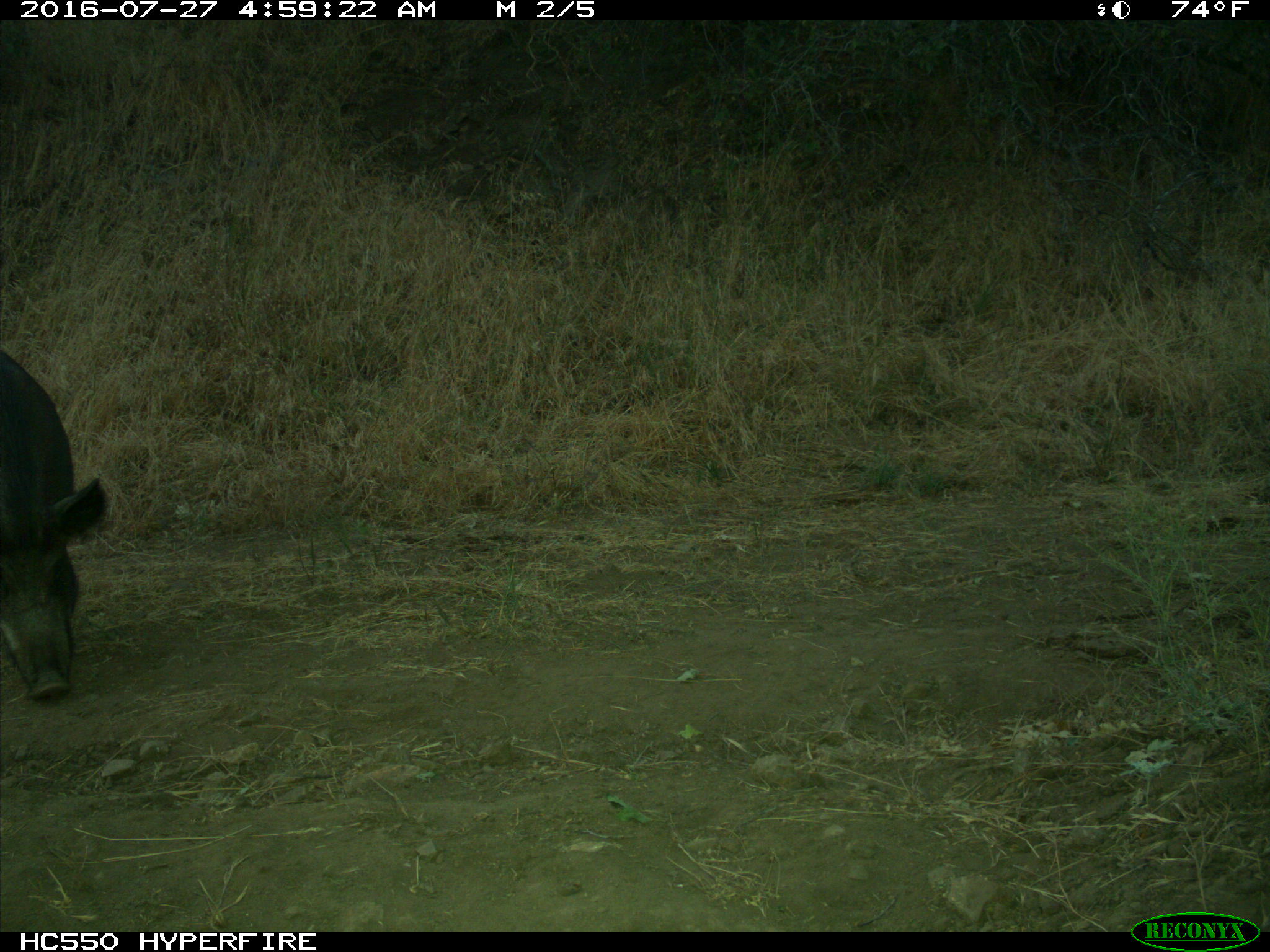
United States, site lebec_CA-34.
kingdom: Animalia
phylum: Chordata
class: Mammalia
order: Artiodactyla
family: Suidae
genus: Sus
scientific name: Sus scrofa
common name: wild boar